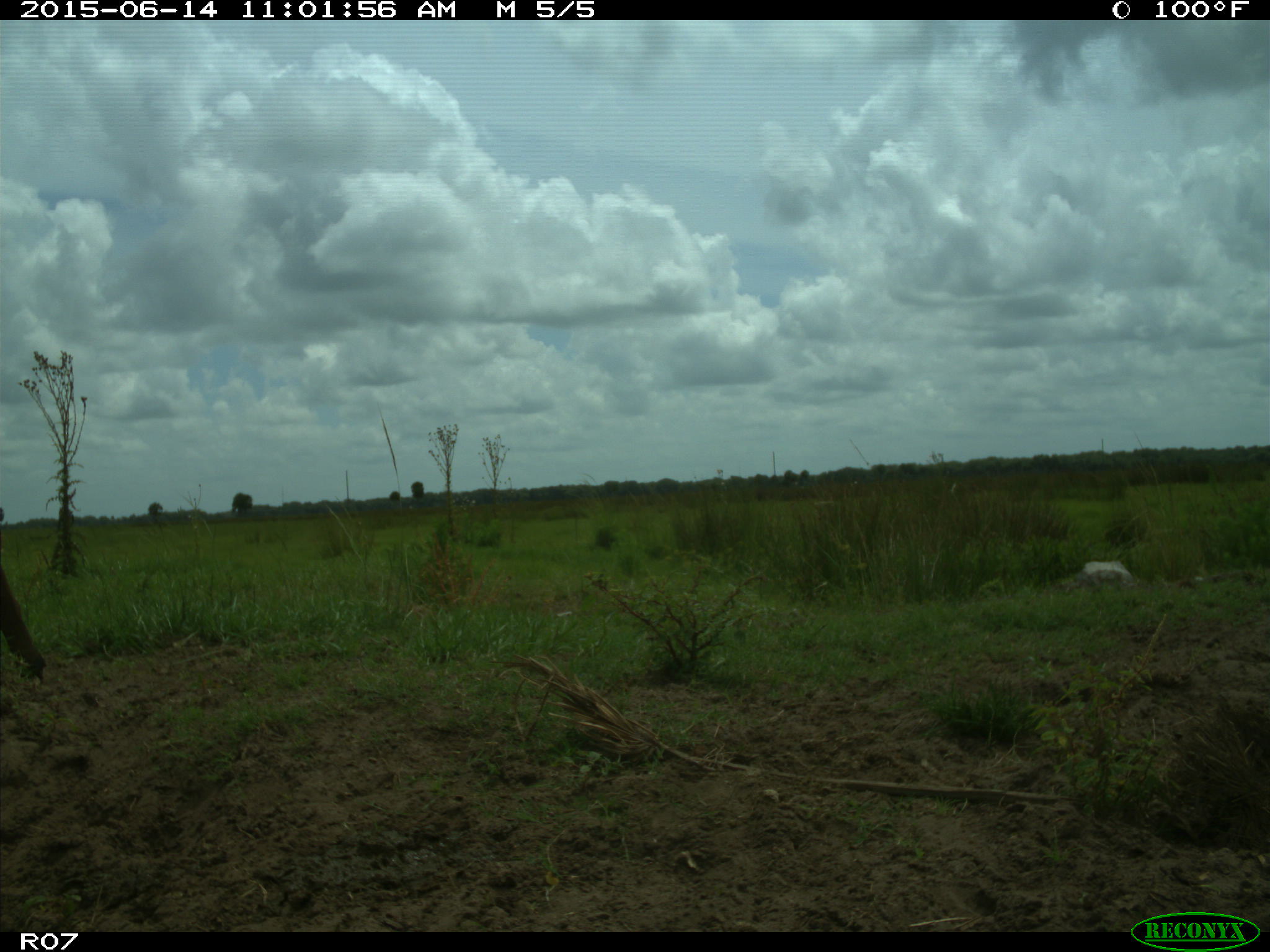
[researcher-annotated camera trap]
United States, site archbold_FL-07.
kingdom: Animalia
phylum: Chordata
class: Mammalia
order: Artiodactyla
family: Bovidae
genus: Bos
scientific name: Bos taurus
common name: domestic cow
Bos taurus (domestic cow).